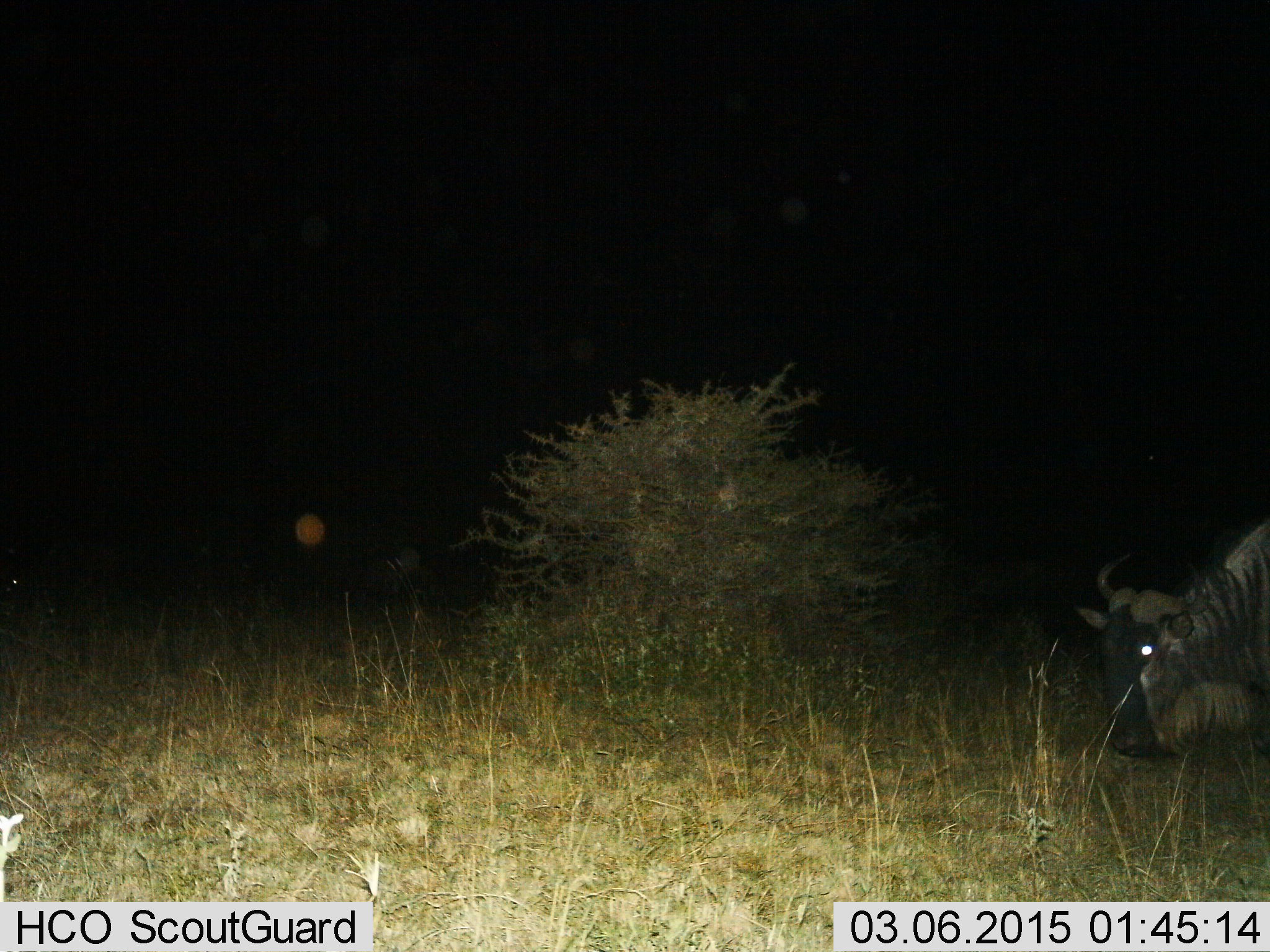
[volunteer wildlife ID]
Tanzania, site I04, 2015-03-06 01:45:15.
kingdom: Animalia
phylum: Chordata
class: Mammalia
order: Artiodactyla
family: Bovidae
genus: Connochaetes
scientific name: Connochaetes taurinus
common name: blue wildebeest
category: wildebeest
Wildebeest (blue wildebeest) (Connochaetes taurinus), count 1. Behavior (volunteer vote fractions): standing 40%, resting 10%, moving 20%, interacting 0%. Young present (vote fraction): 0%. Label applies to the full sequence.